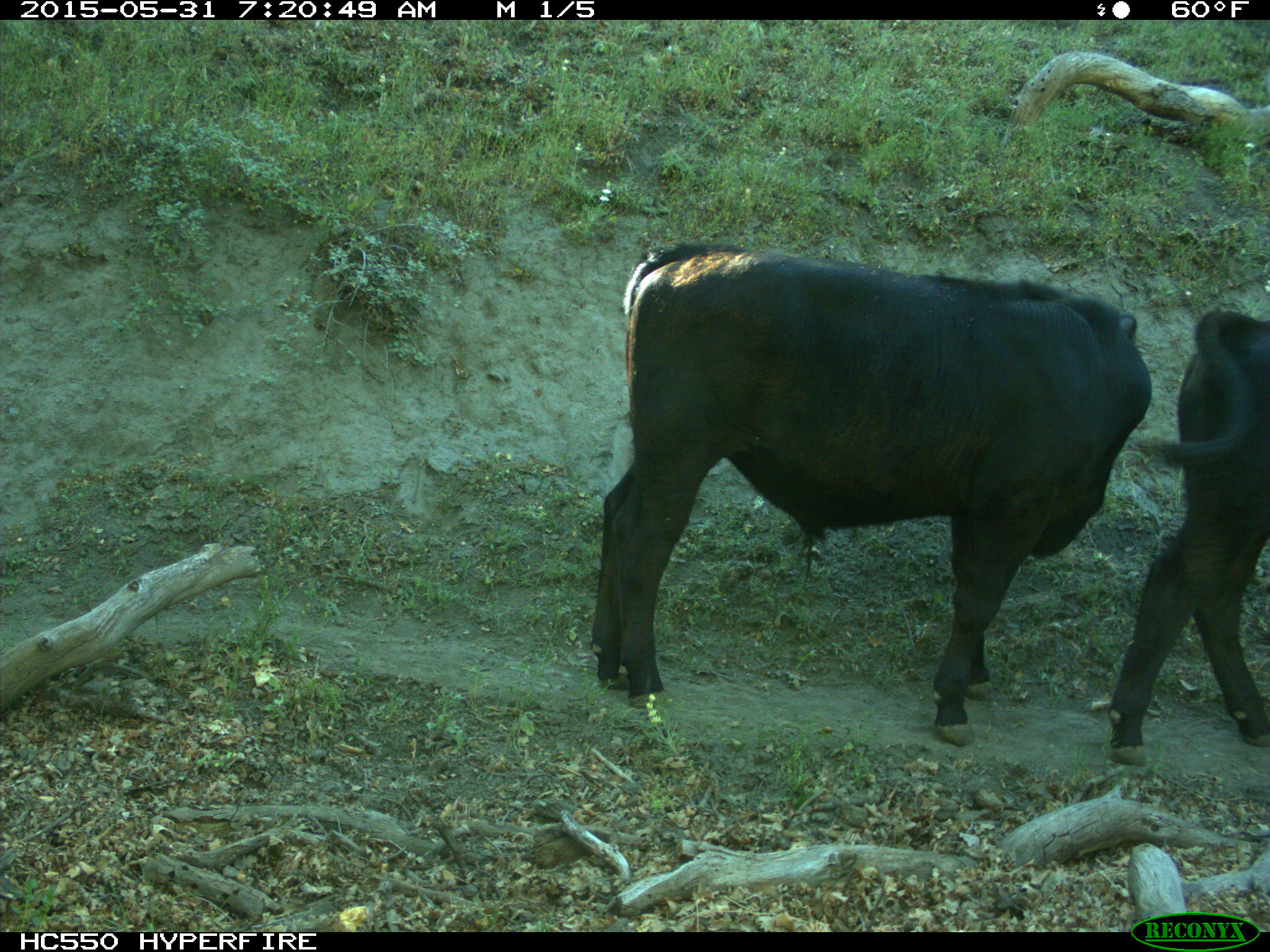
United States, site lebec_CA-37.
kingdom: Animalia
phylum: Chordata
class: Mammalia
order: Artiodactyla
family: Bovidae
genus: Bos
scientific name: Bos taurus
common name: domestic cow